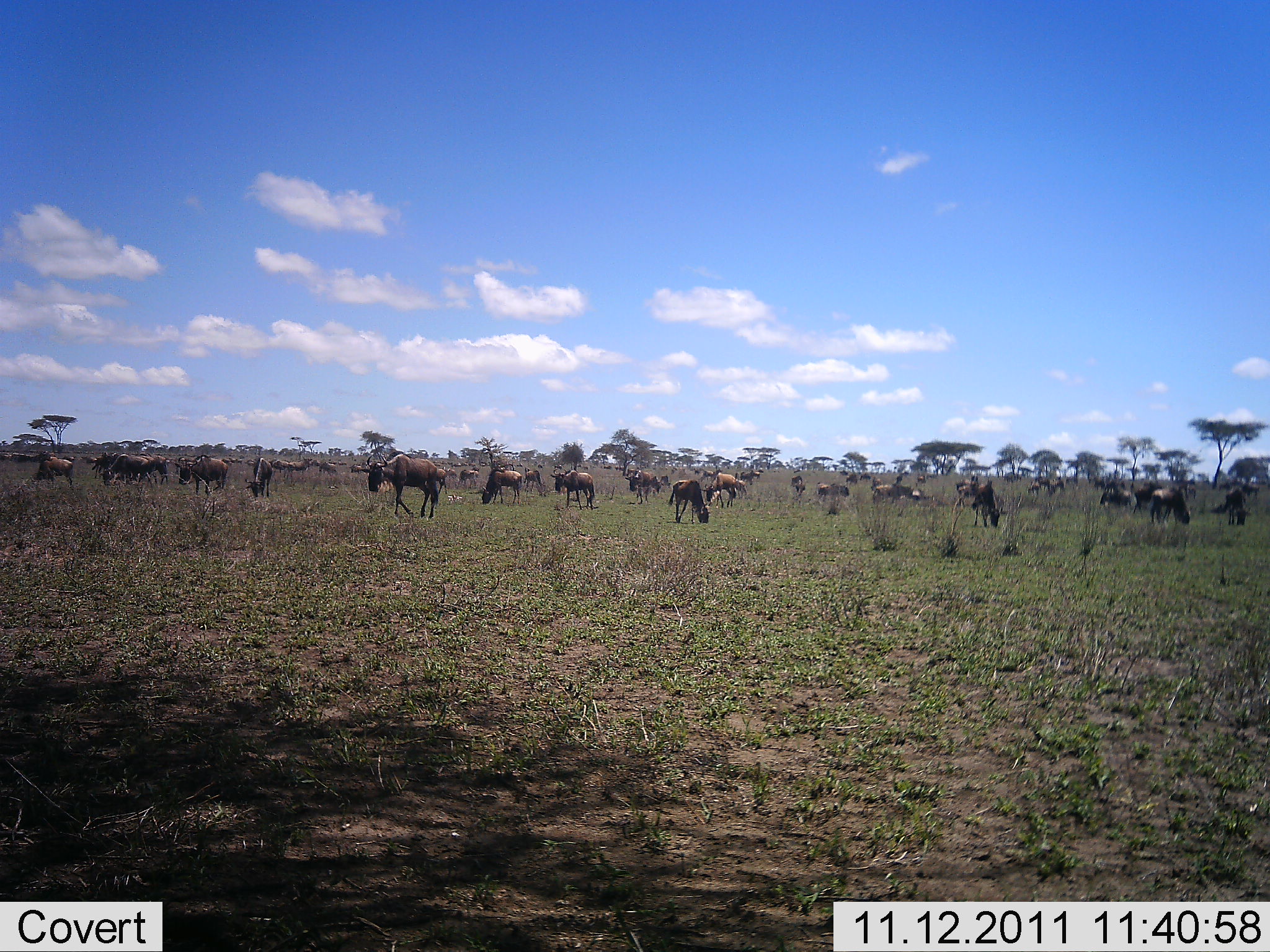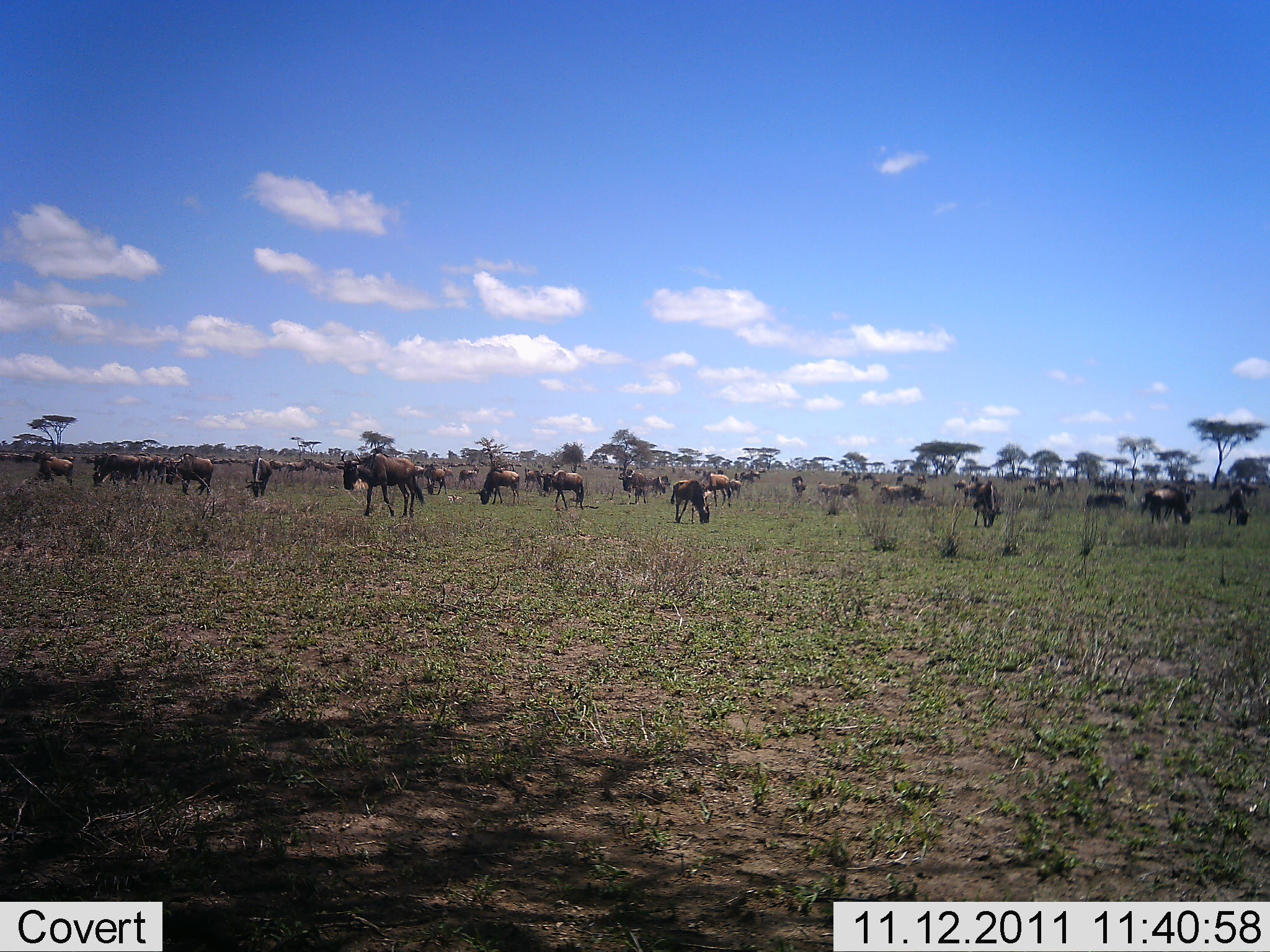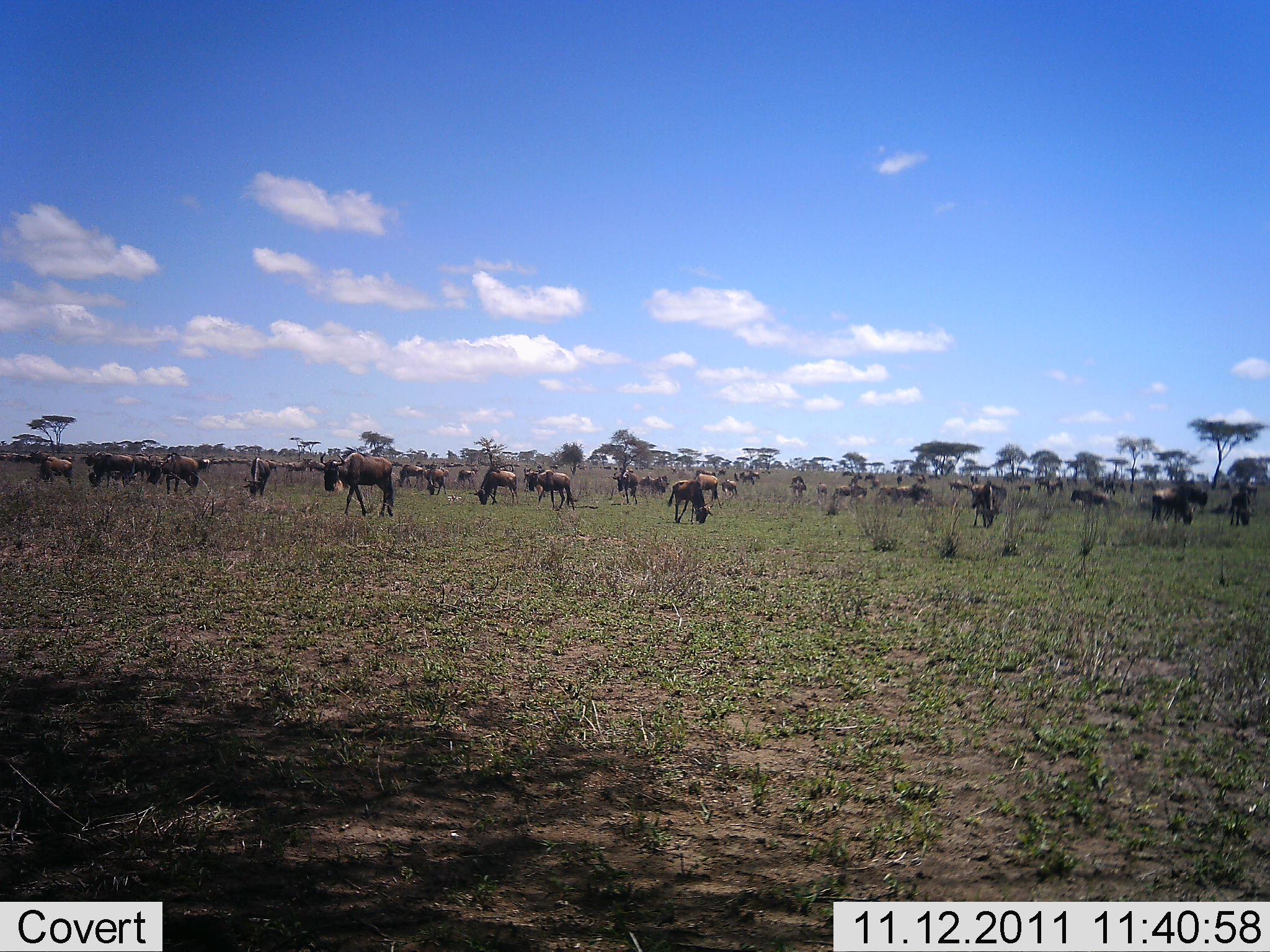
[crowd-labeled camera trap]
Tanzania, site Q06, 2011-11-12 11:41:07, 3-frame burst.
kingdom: Animalia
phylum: Chordata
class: Mammalia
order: Artiodactyla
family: Bovidae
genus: Connochaetes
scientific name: Connochaetes taurinus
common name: blue wildebeest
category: wildebeest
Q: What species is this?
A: Wildebeest (blue wildebeest) (Connochaetes taurinus).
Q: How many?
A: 11-50.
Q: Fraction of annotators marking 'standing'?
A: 50%.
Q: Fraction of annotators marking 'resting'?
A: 7%.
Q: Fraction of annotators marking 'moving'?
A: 64%.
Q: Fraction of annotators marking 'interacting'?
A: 7%.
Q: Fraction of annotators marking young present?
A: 0%.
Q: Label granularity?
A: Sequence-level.